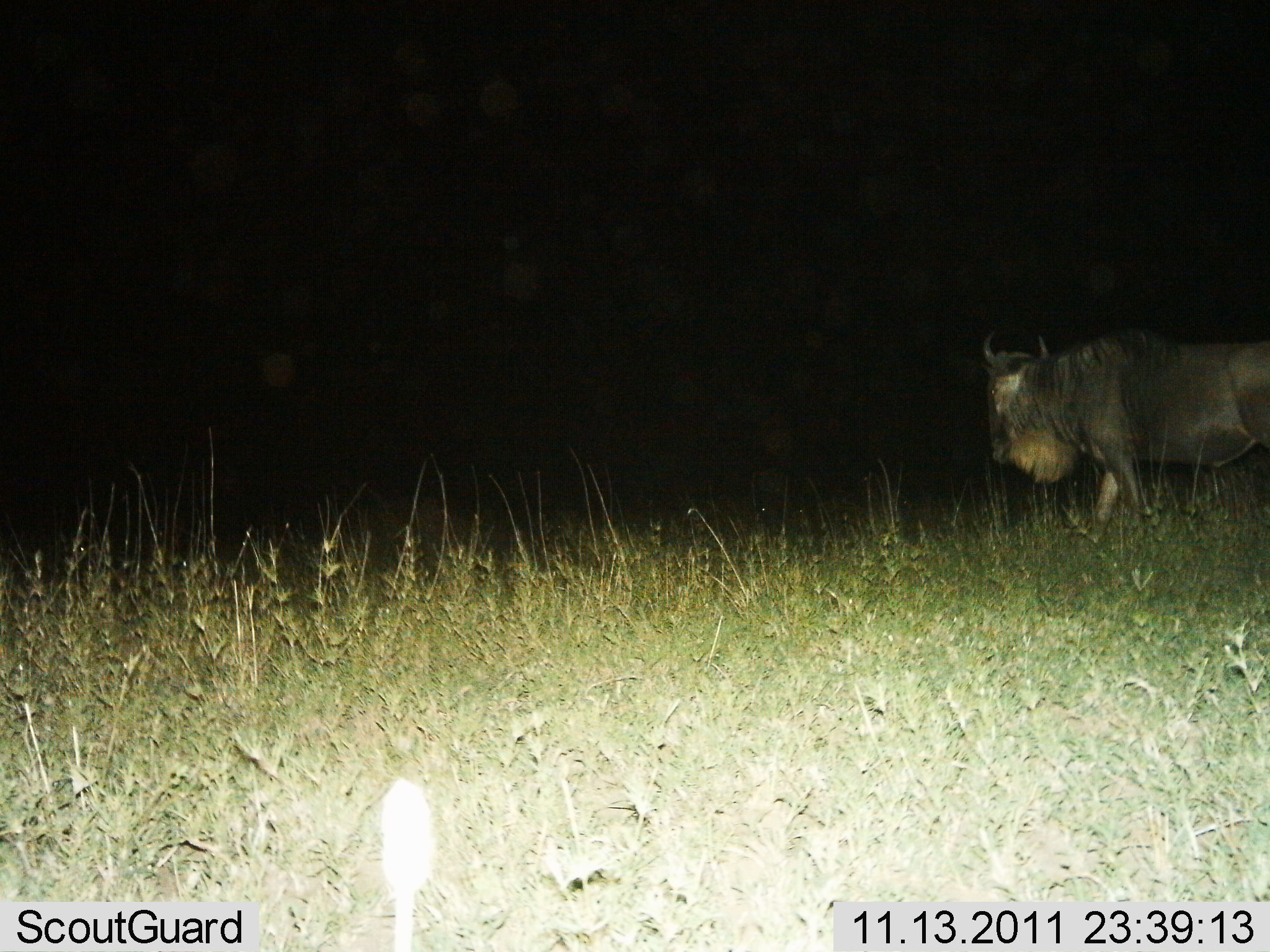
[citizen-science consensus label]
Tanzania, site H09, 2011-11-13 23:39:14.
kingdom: Animalia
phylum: Chordata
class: Mammalia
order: Artiodactyla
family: Bovidae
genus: Connochaetes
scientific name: Connochaetes taurinus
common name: blue wildebeest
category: wildebeest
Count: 1.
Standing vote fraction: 25%.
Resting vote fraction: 0%.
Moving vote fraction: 75%.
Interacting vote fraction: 0%.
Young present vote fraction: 0%.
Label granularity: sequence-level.